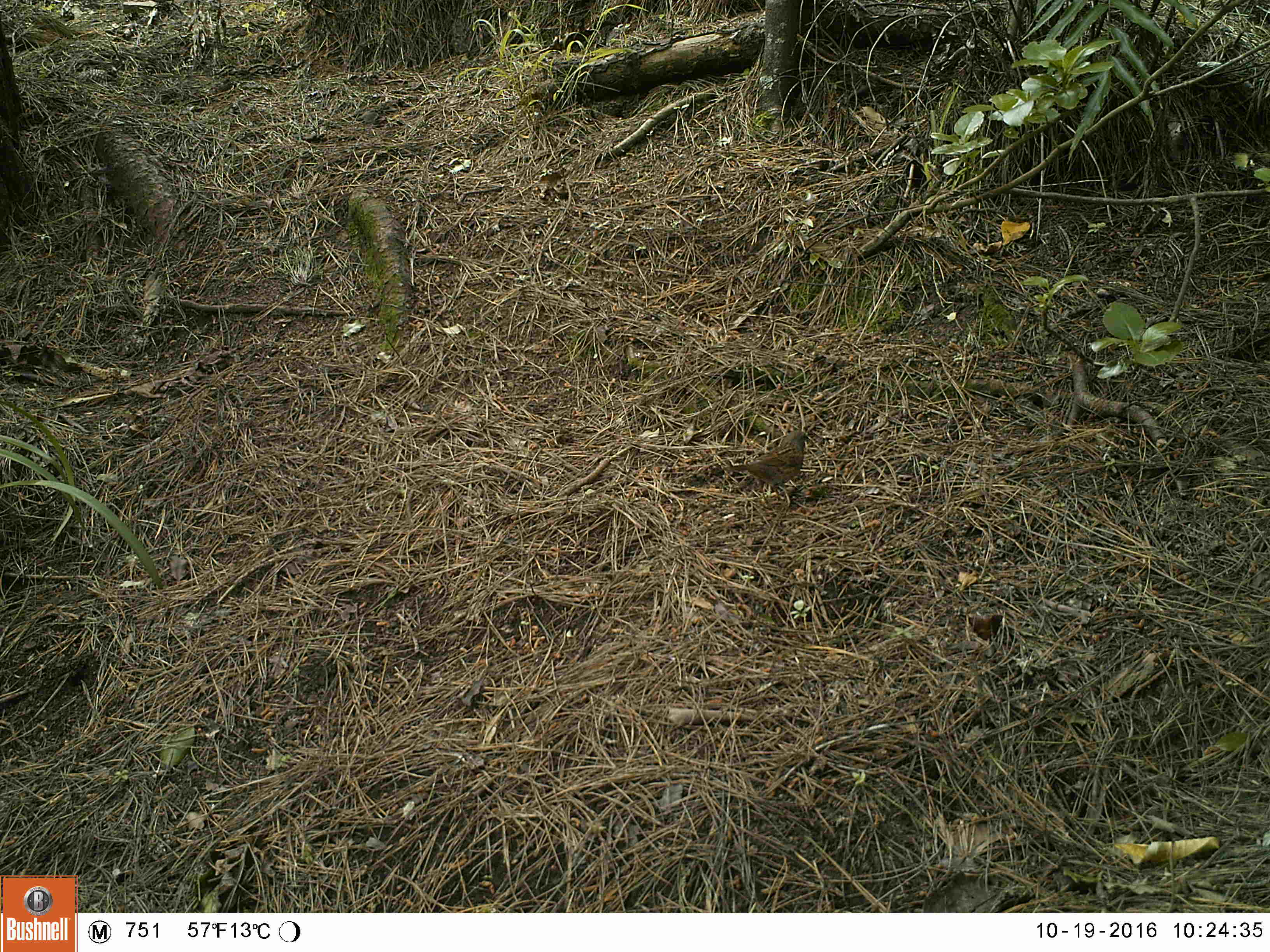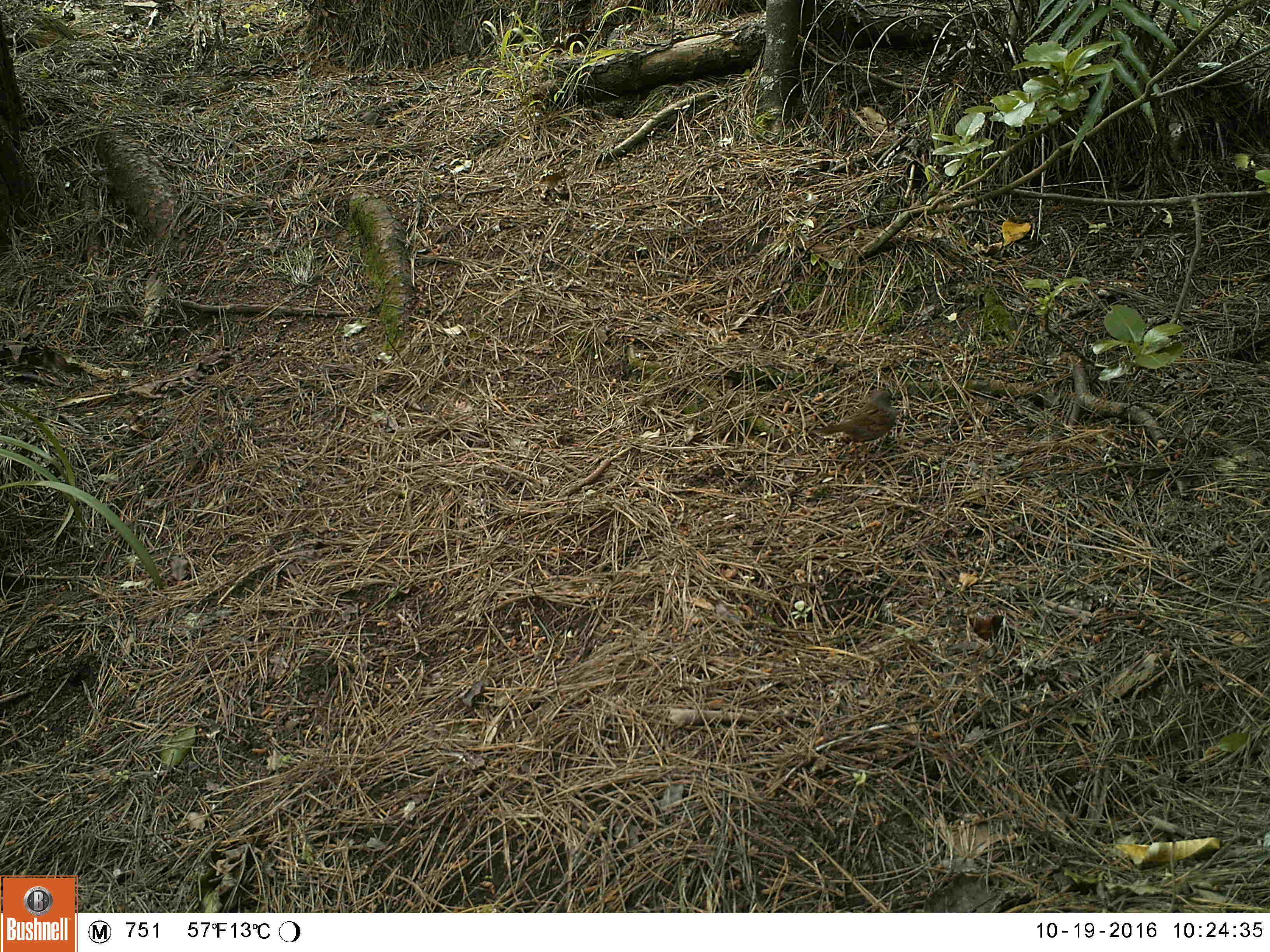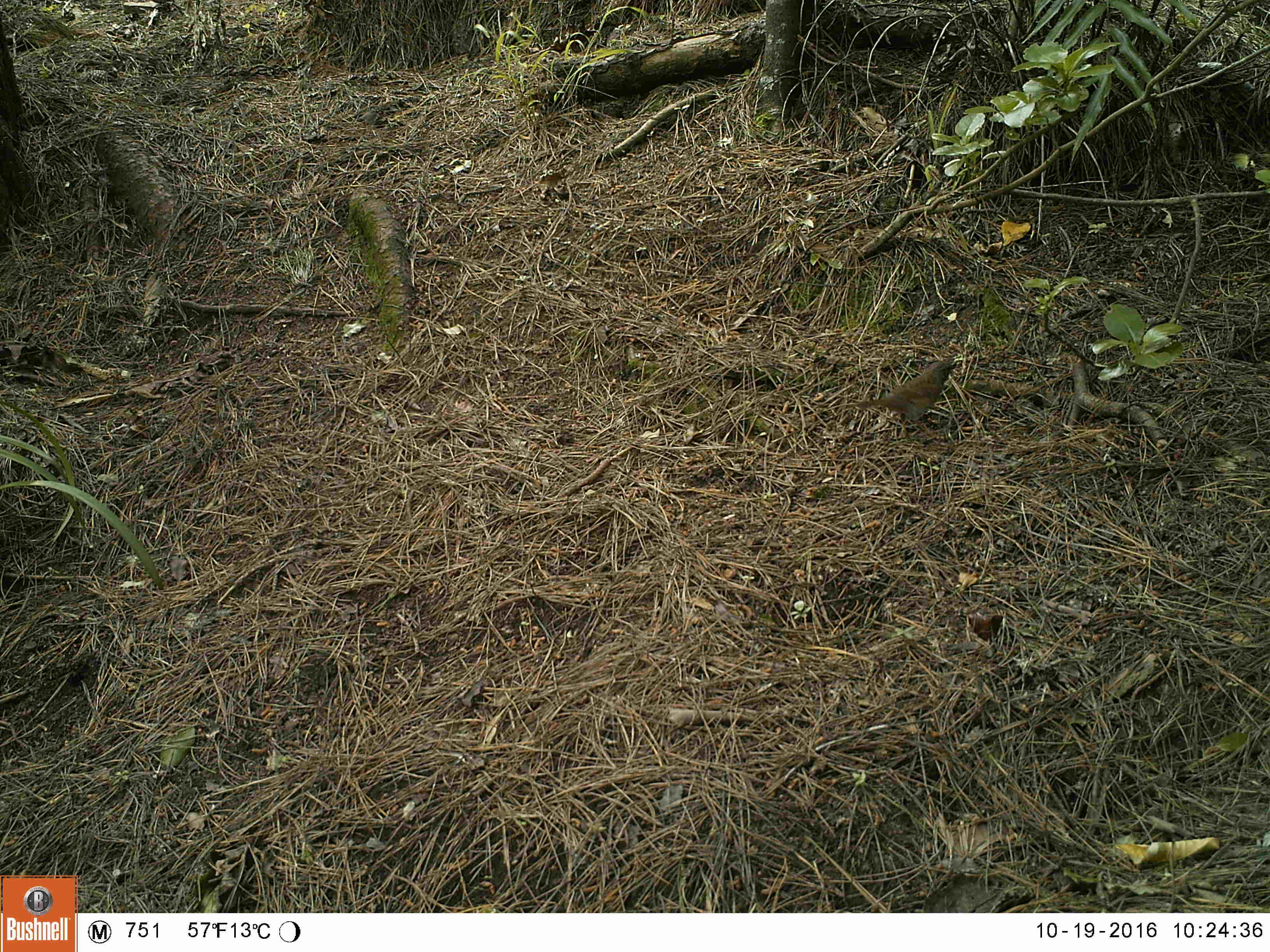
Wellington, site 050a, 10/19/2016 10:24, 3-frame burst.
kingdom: Animalia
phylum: Chordata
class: Aves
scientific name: Aves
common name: bird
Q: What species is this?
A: Bird (Aves).